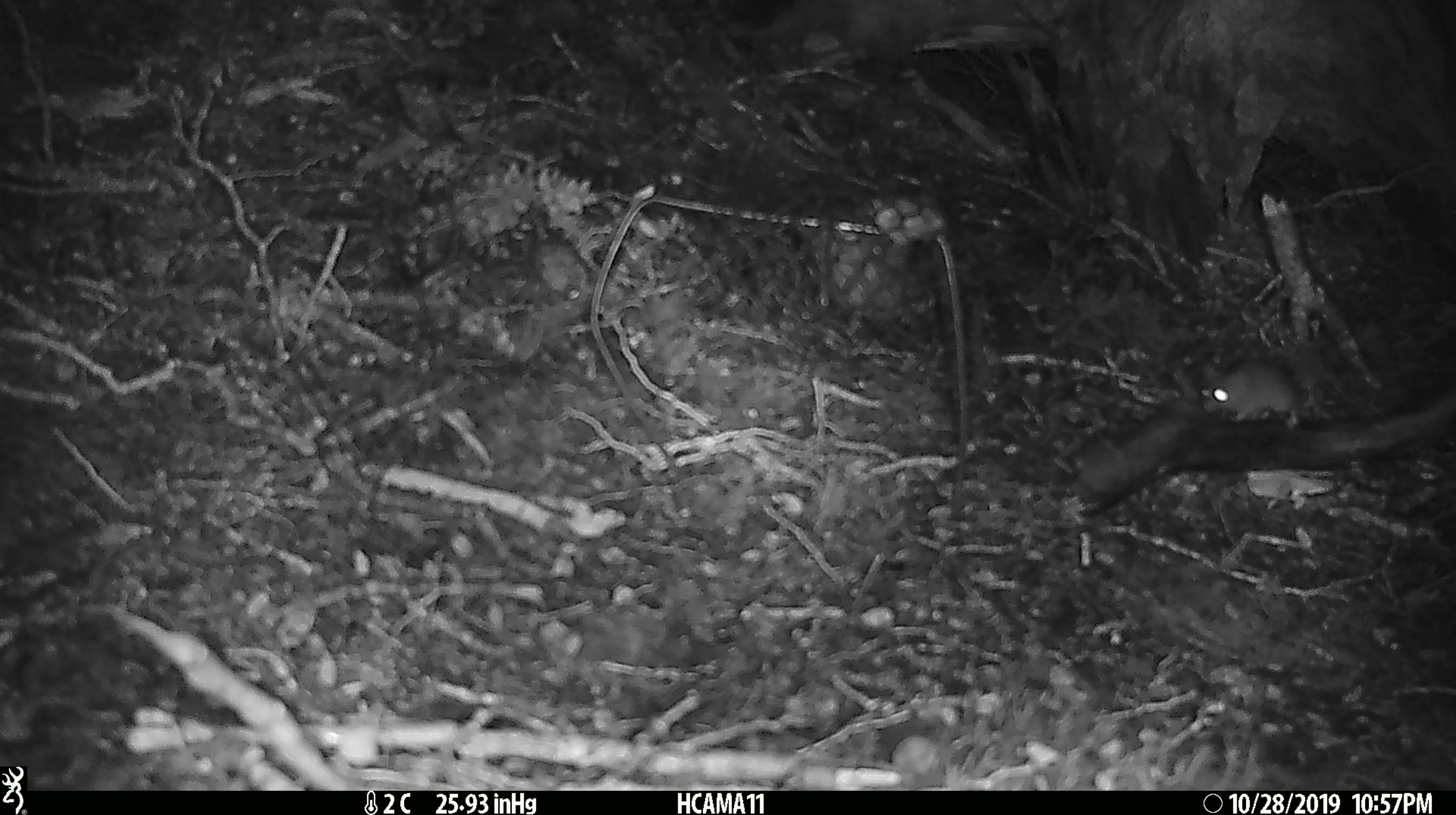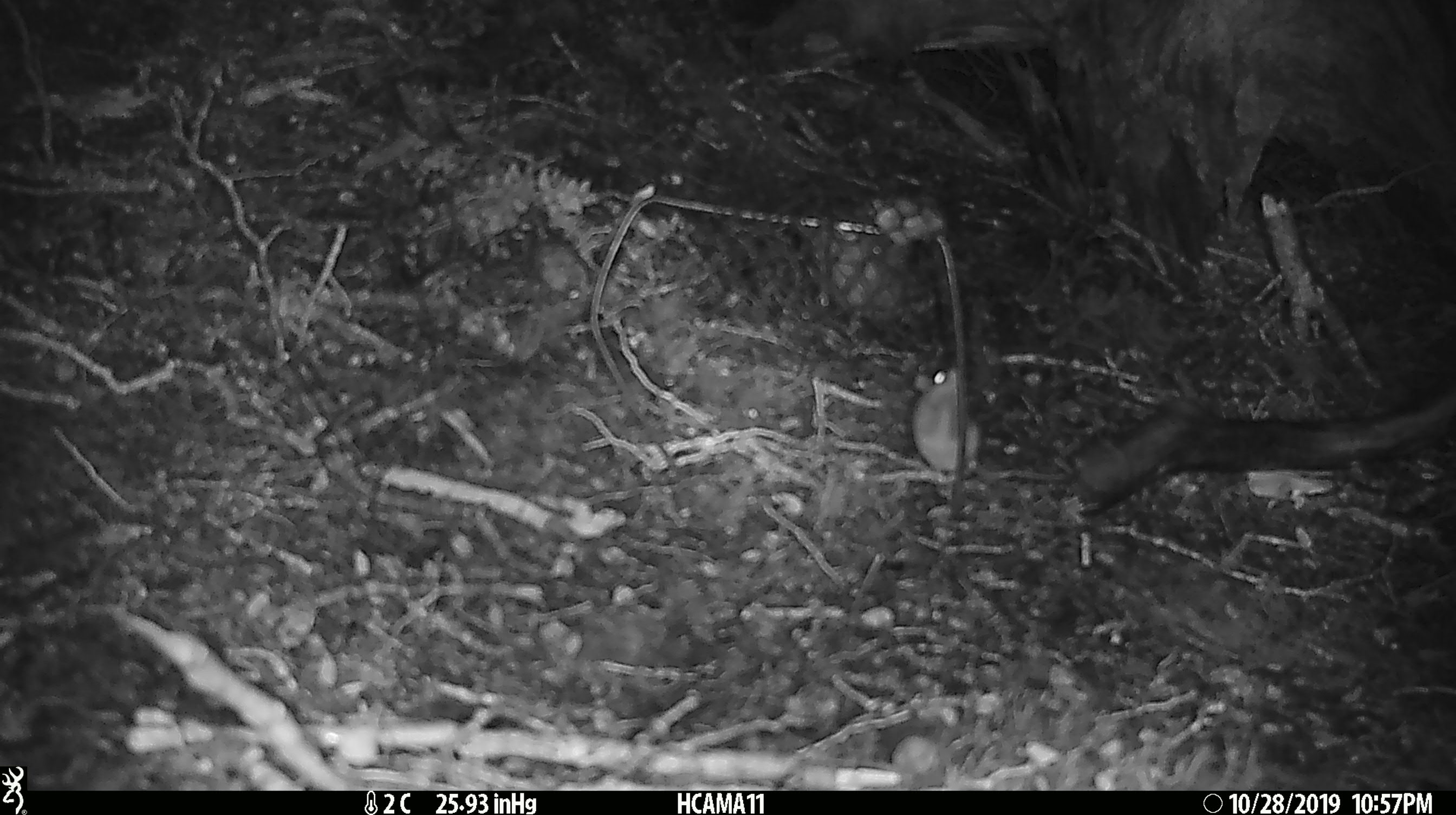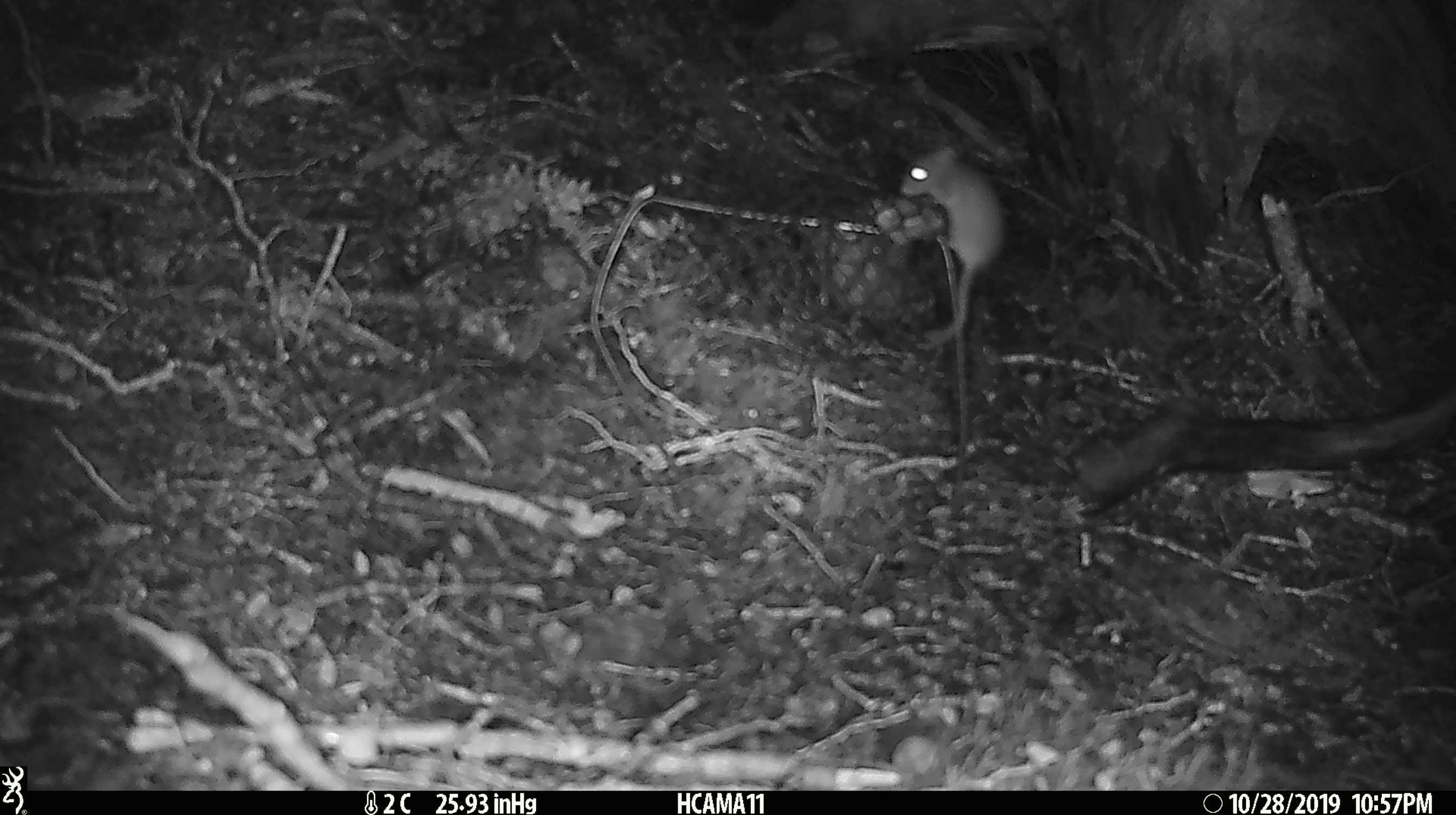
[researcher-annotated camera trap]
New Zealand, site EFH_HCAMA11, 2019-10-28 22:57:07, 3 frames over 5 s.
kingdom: Animalia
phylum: Chordata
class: Mammalia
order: Rodentia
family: Muridae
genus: Mus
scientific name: Mus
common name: mouse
Mouse (Mus).